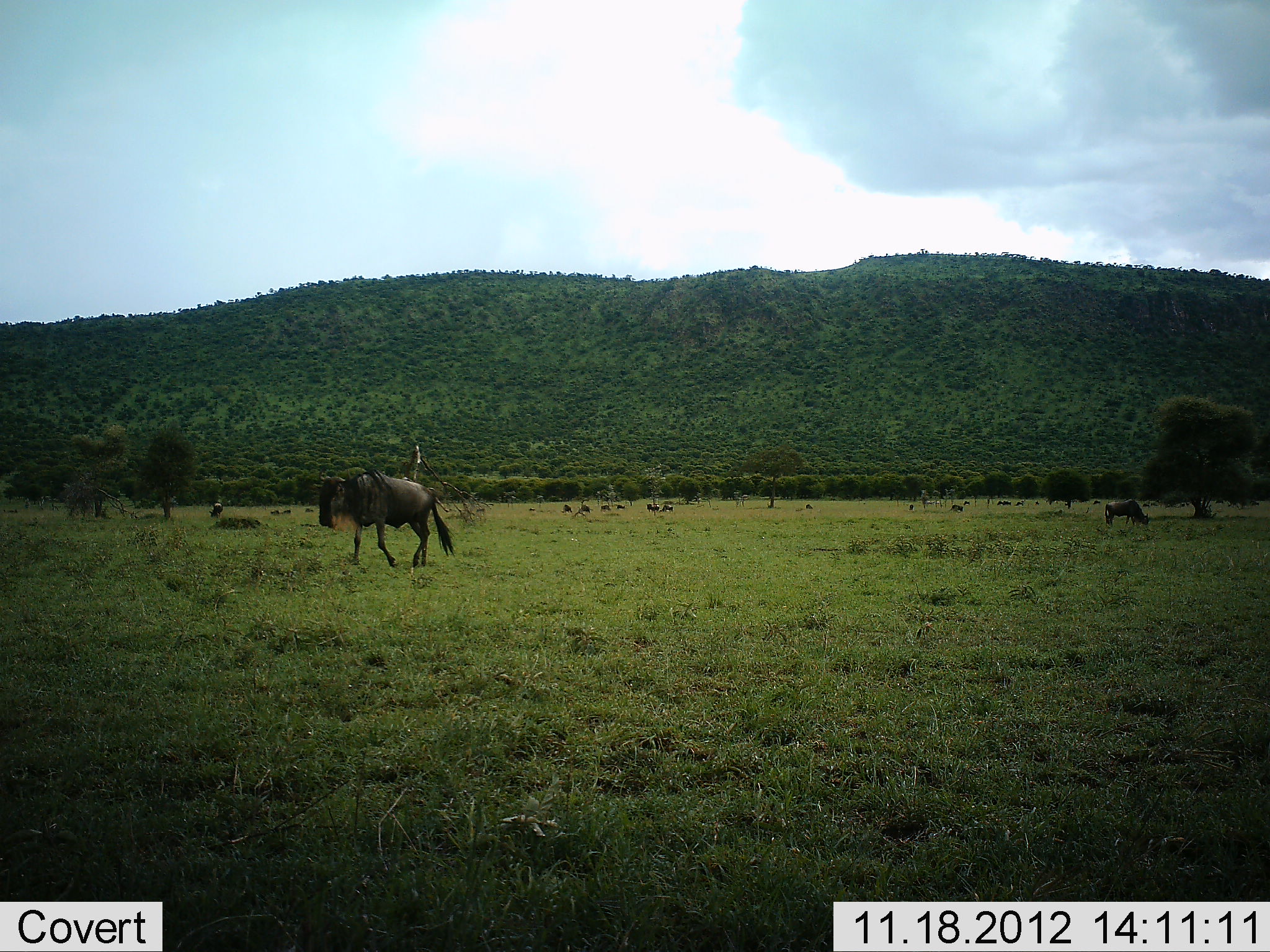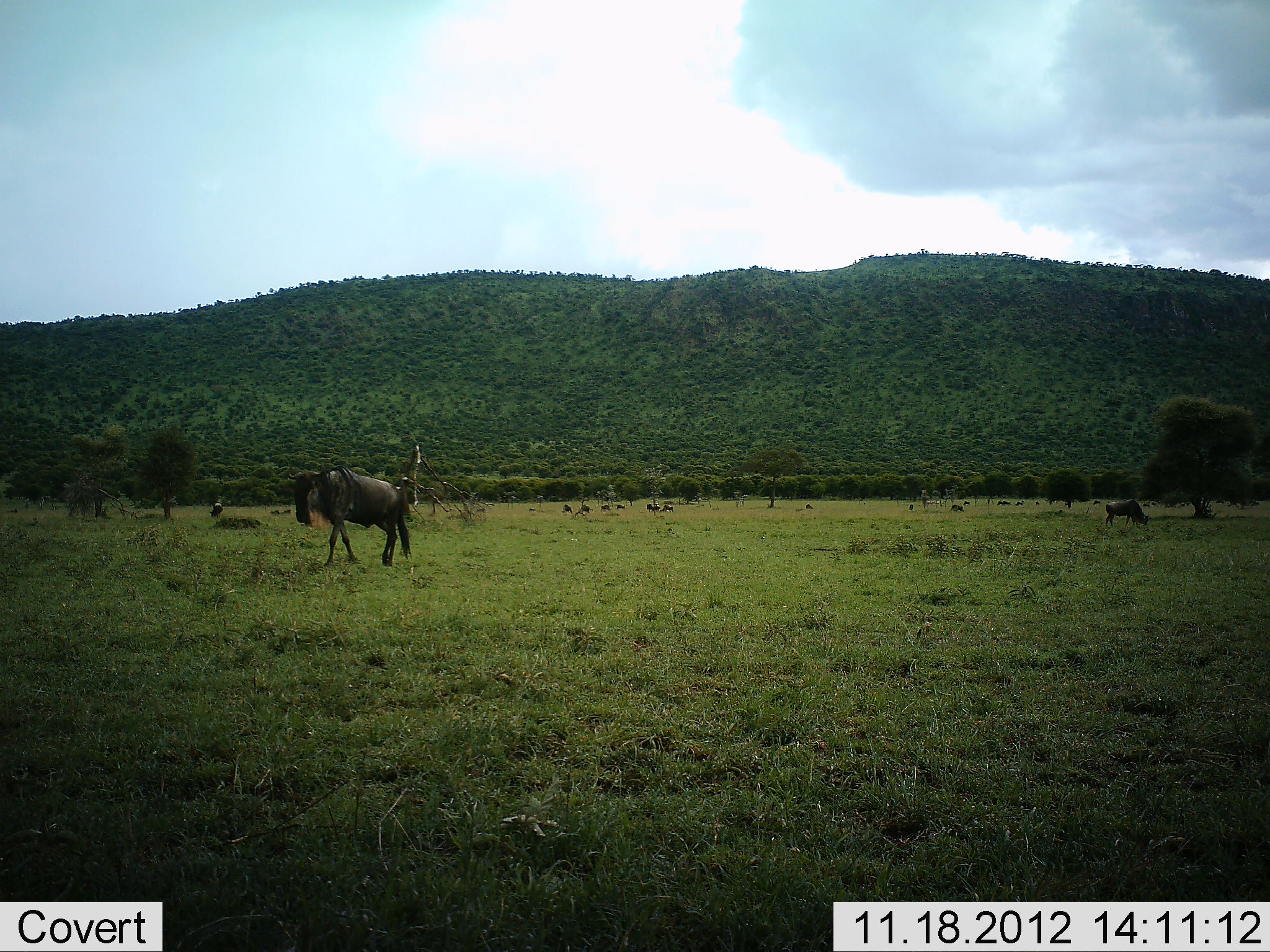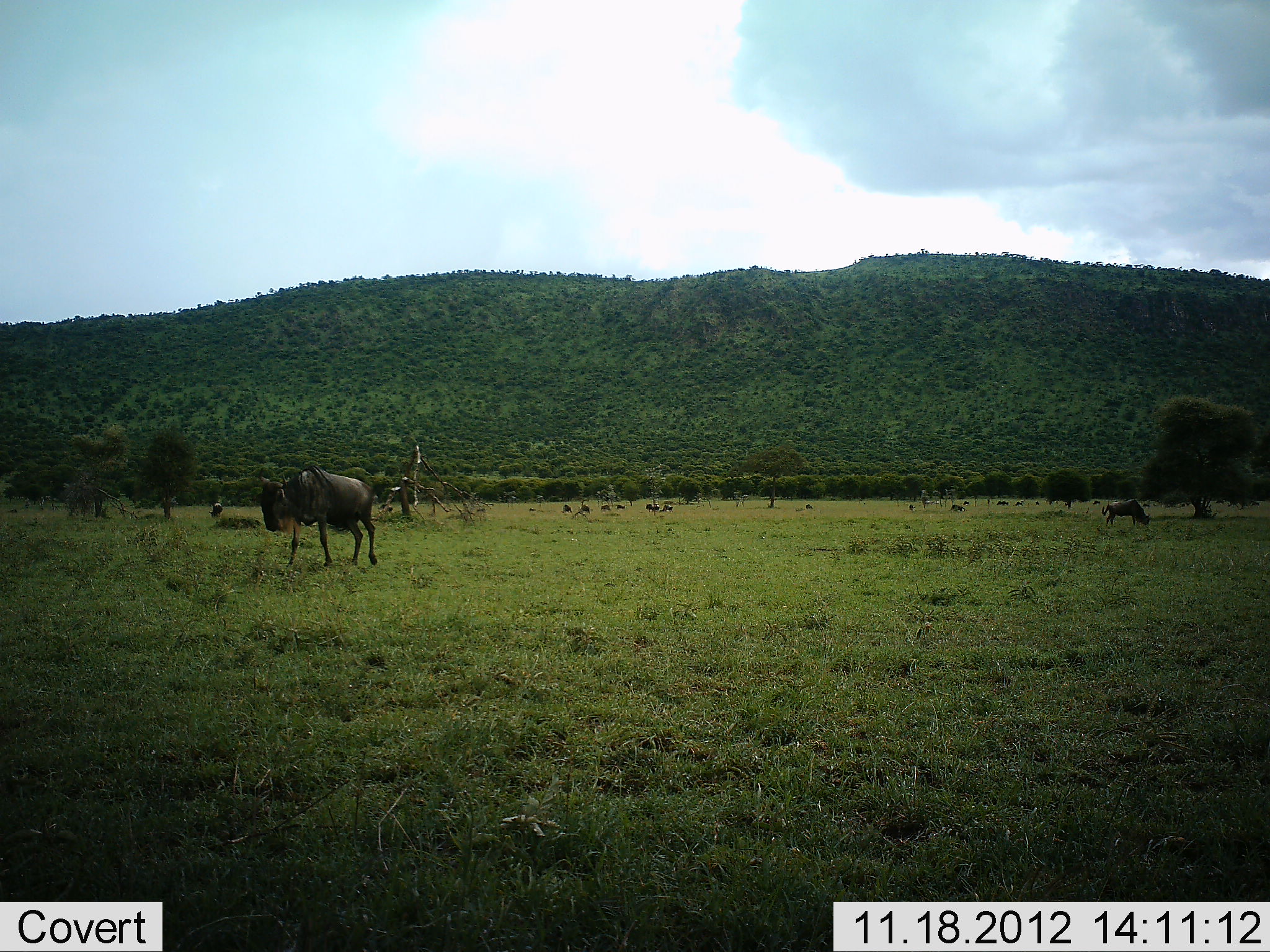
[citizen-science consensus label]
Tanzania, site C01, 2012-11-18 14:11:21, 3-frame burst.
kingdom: Animalia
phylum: Chordata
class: Mammalia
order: Artiodactyla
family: Bovidae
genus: Connochaetes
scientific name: Connochaetes taurinus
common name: blue wildebeest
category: wildebeest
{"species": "wildebeest (blue wildebeest) (Connochaetes taurinus)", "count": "11-50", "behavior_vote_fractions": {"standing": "30%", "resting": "0%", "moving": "90%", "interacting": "0%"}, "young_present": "0%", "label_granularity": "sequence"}